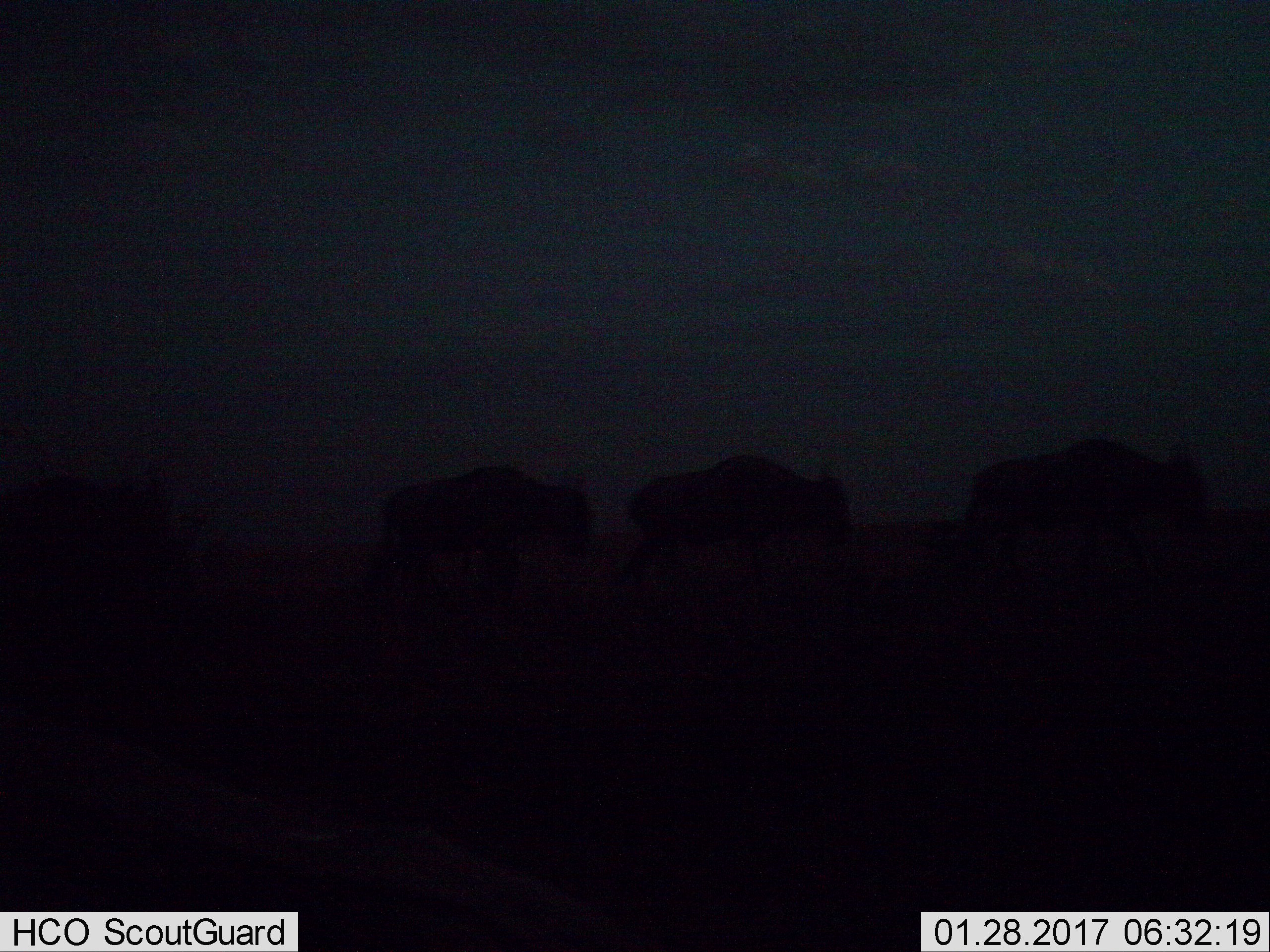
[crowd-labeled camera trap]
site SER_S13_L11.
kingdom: Animalia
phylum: Chordata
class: Mammalia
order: Artiodactyla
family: Bovidae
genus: Connochaetes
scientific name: Connochaetes taurinus taurinus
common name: blue wildebeest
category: wildebeestblue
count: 3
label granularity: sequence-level